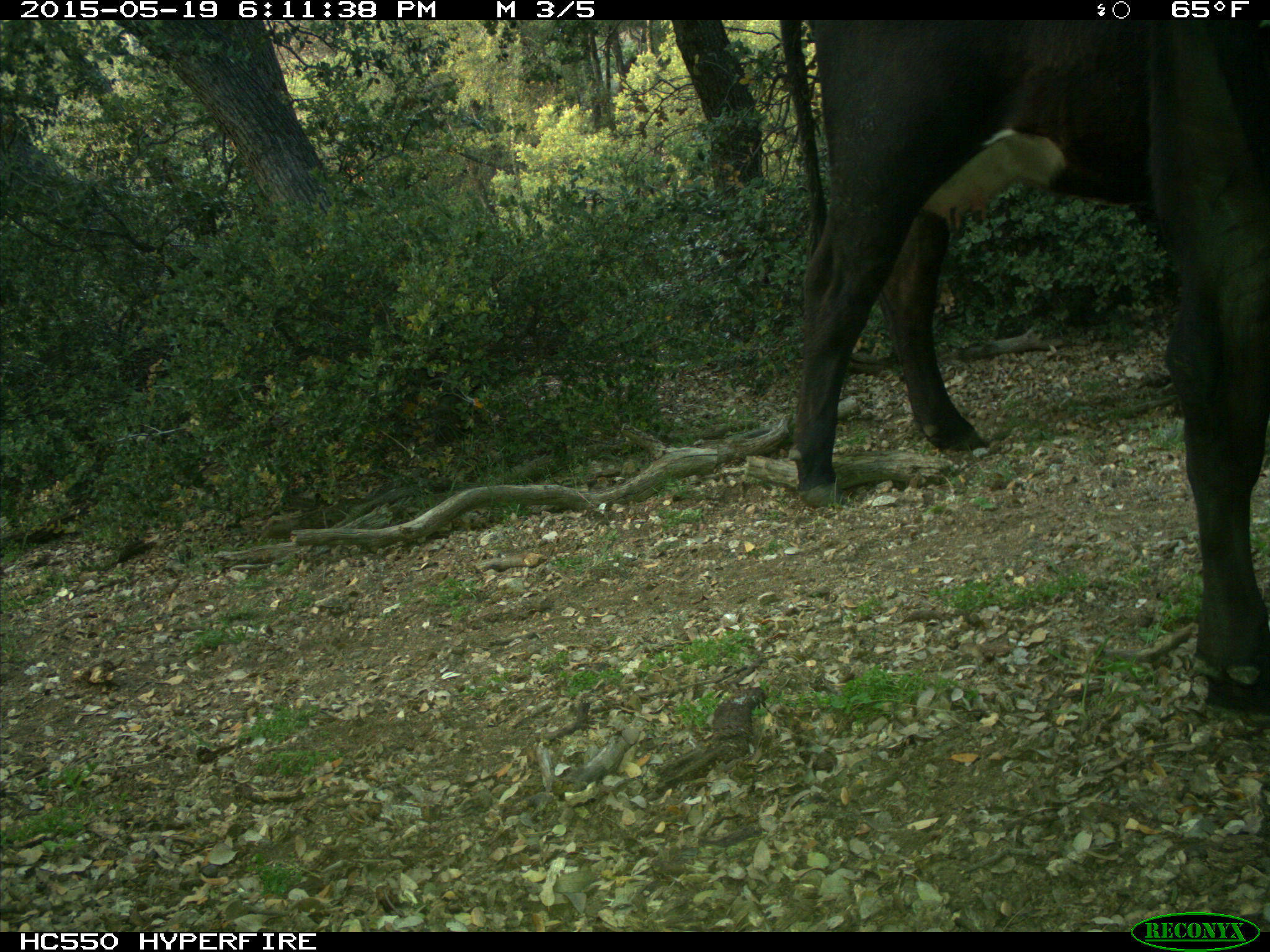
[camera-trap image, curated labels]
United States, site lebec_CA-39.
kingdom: Animalia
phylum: Chordata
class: Mammalia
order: Artiodactyla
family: Bovidae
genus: Bos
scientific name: Bos taurus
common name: domestic cow